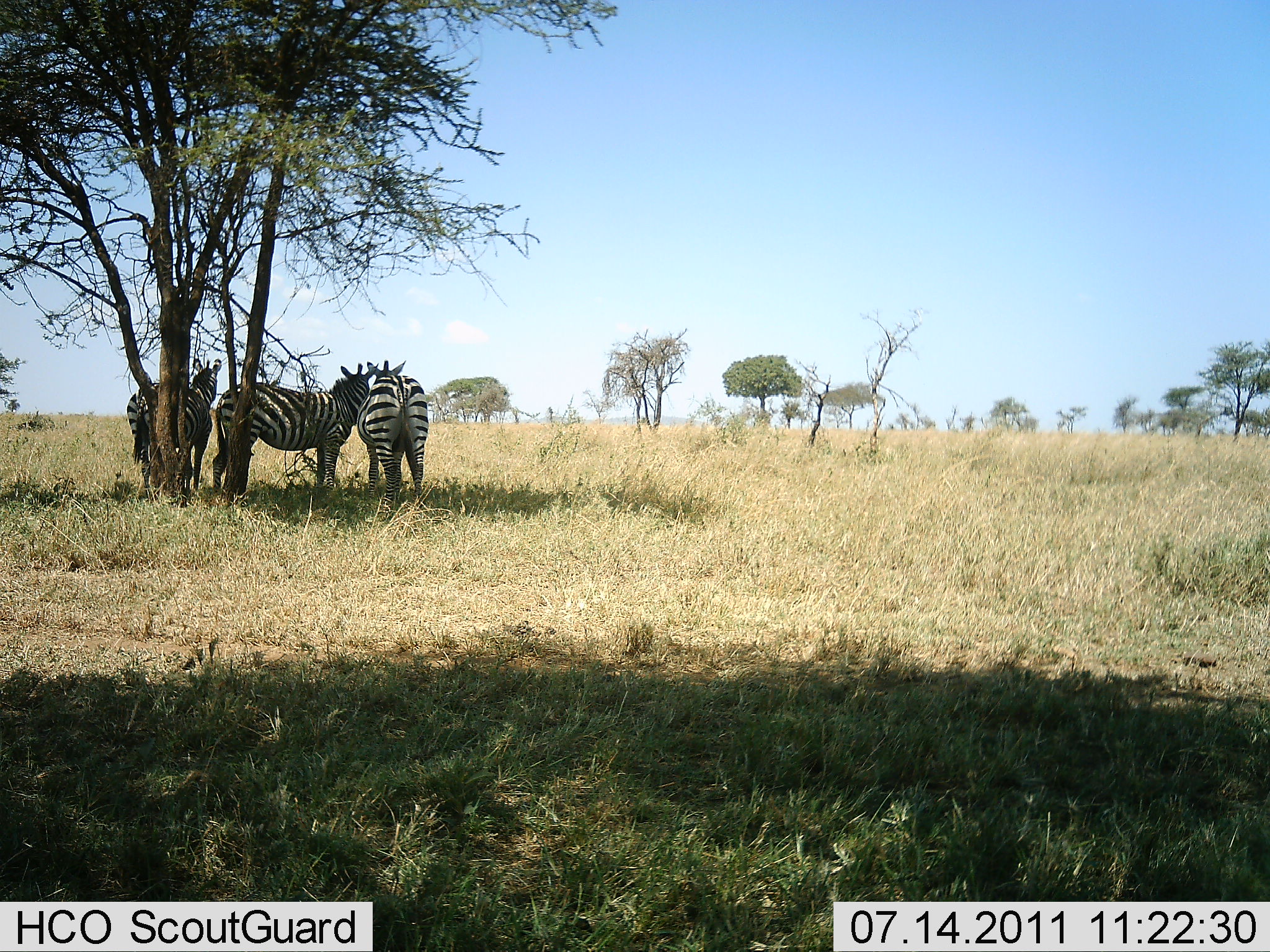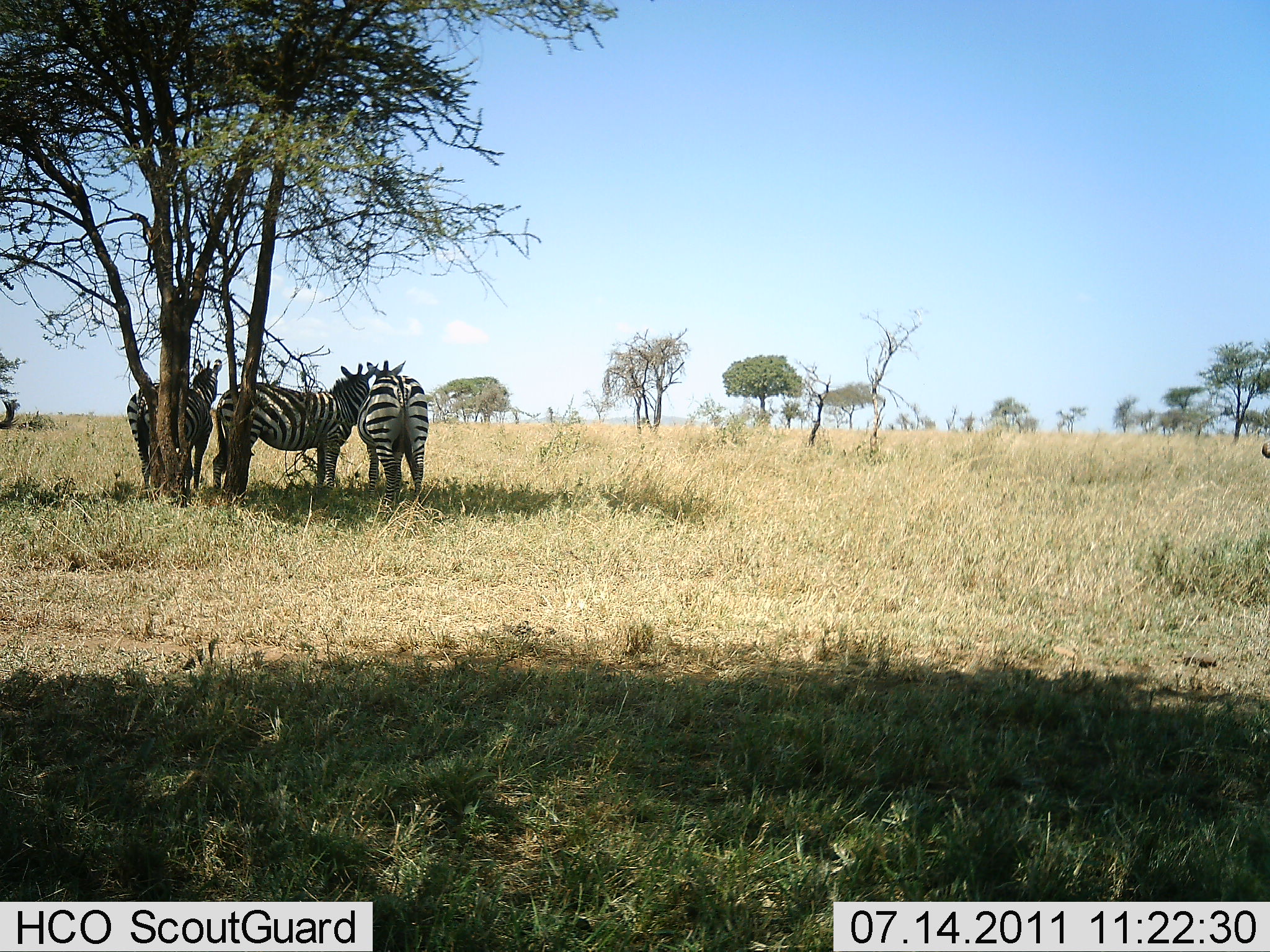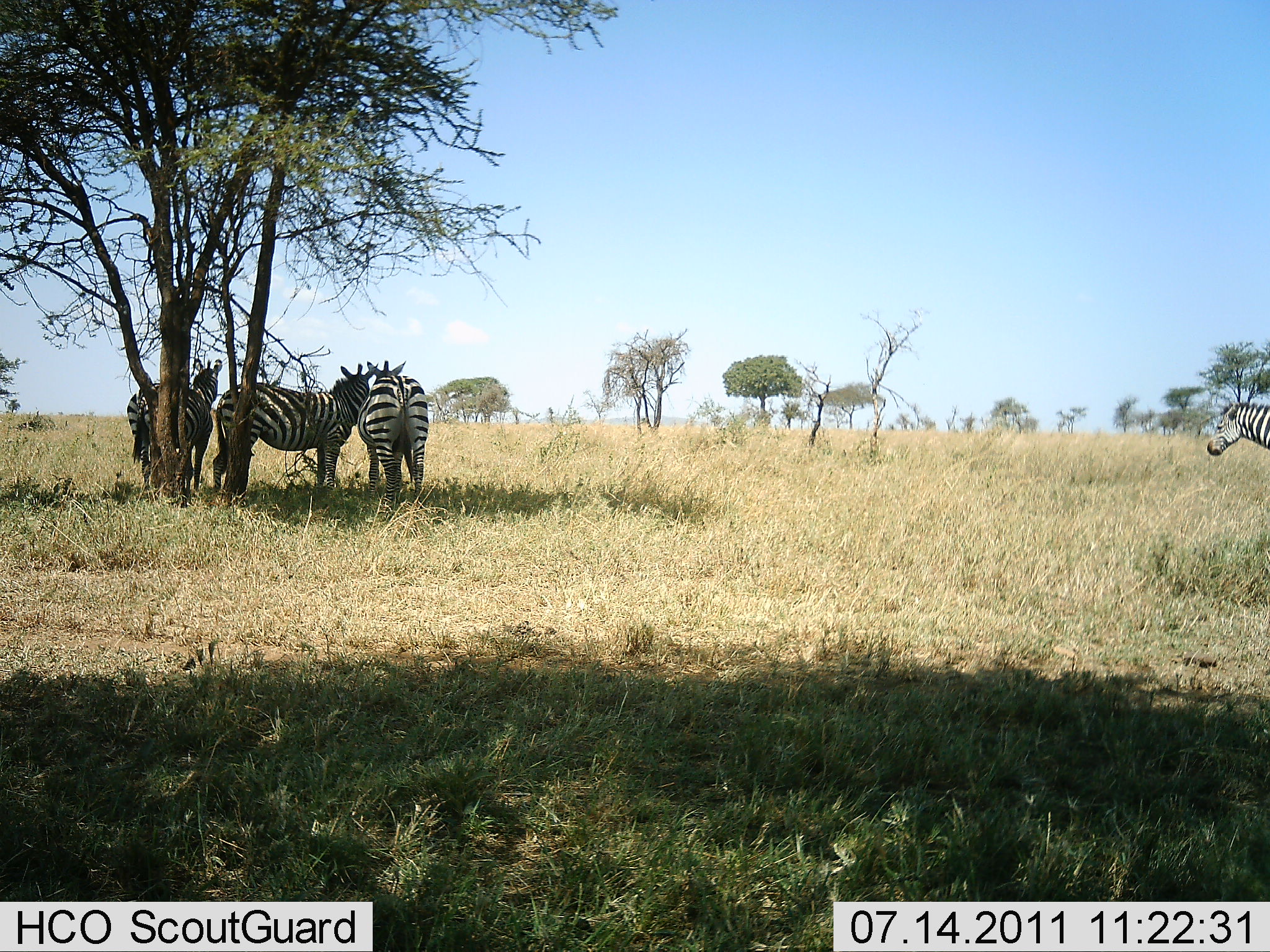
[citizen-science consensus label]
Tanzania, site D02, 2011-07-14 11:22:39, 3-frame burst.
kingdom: Animalia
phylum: Chordata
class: Mammalia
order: Perissodactyla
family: Equidae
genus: Equus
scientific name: Equus quagga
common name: plains zebra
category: zebra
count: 4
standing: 92%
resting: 8%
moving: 31%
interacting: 0%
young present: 0%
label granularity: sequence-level